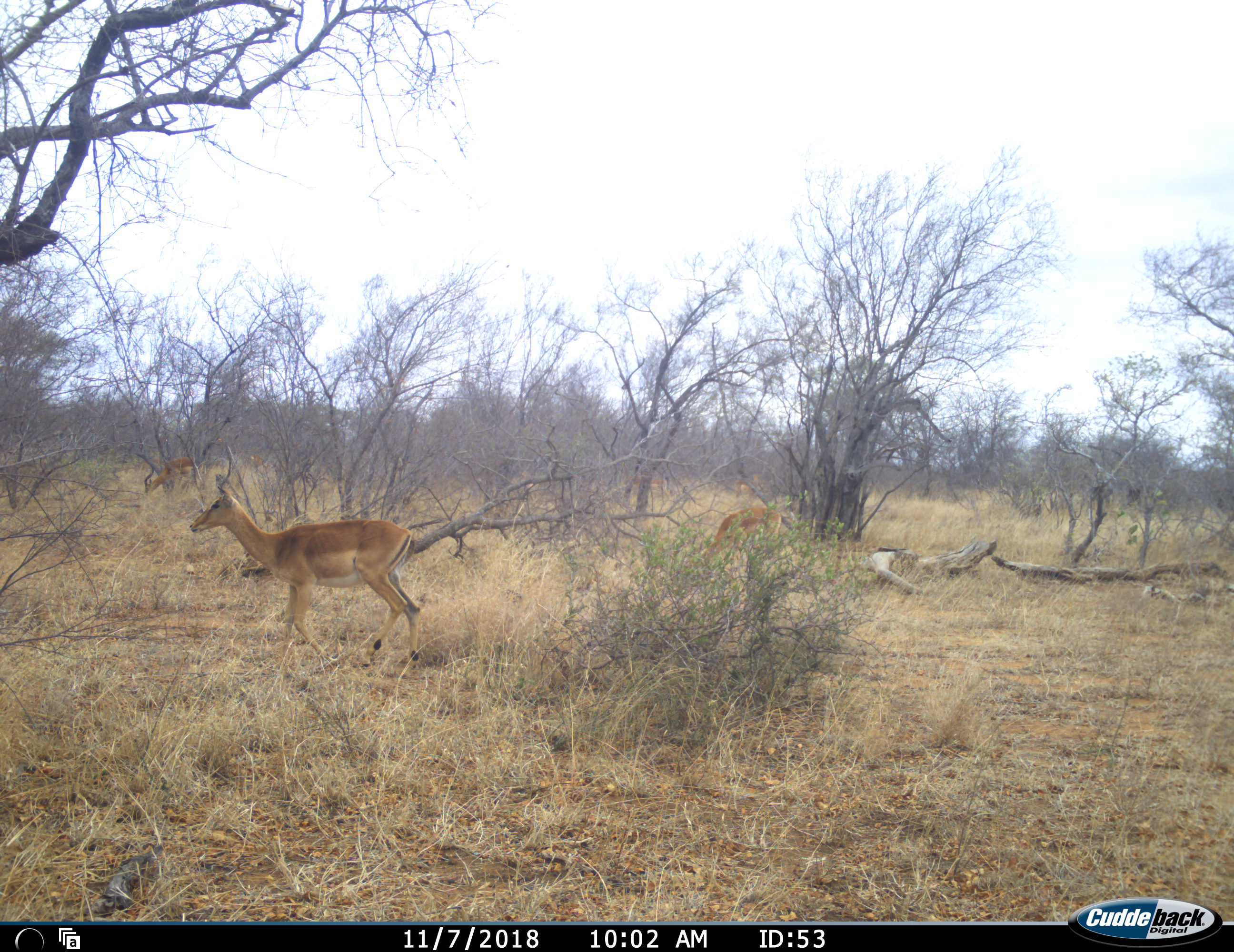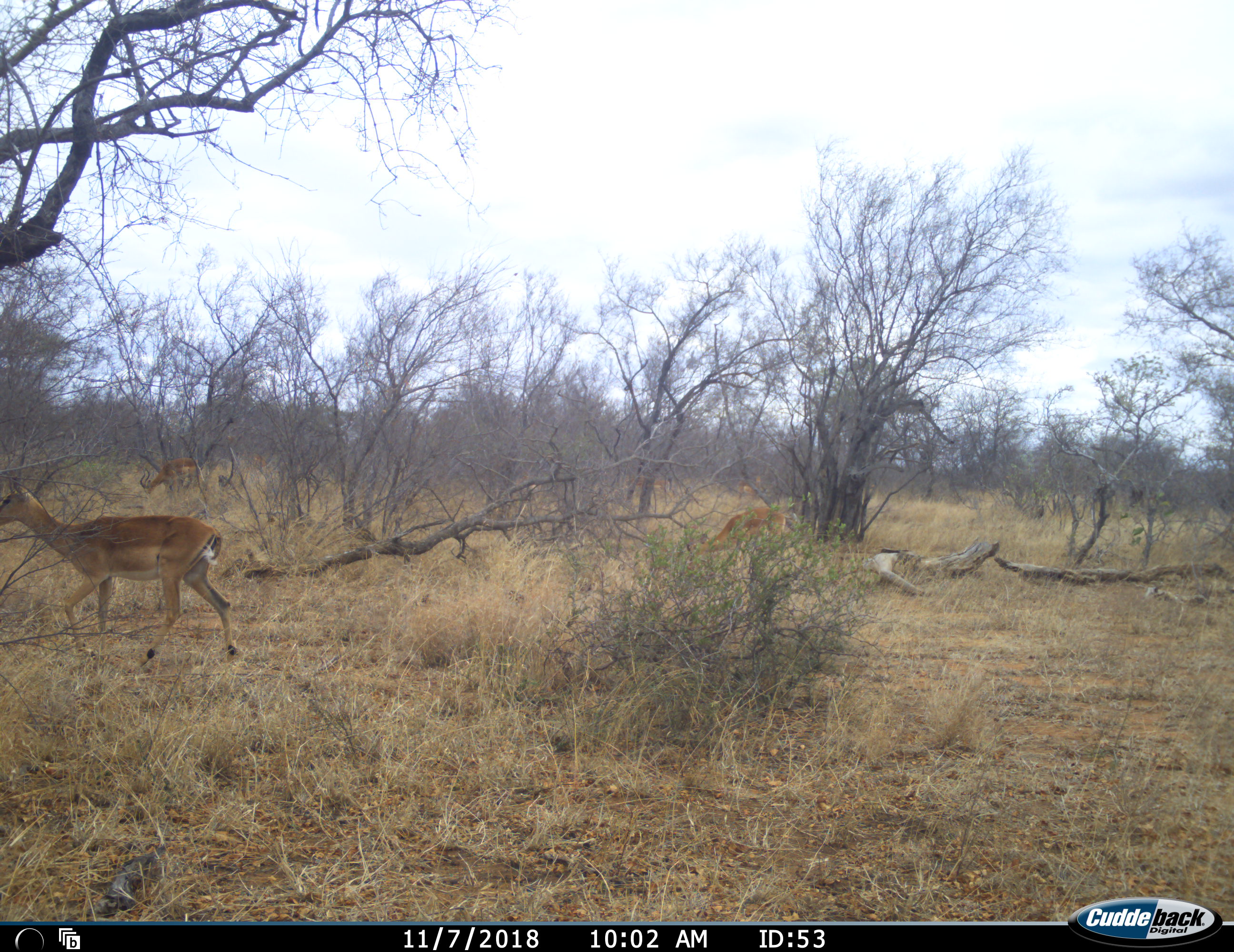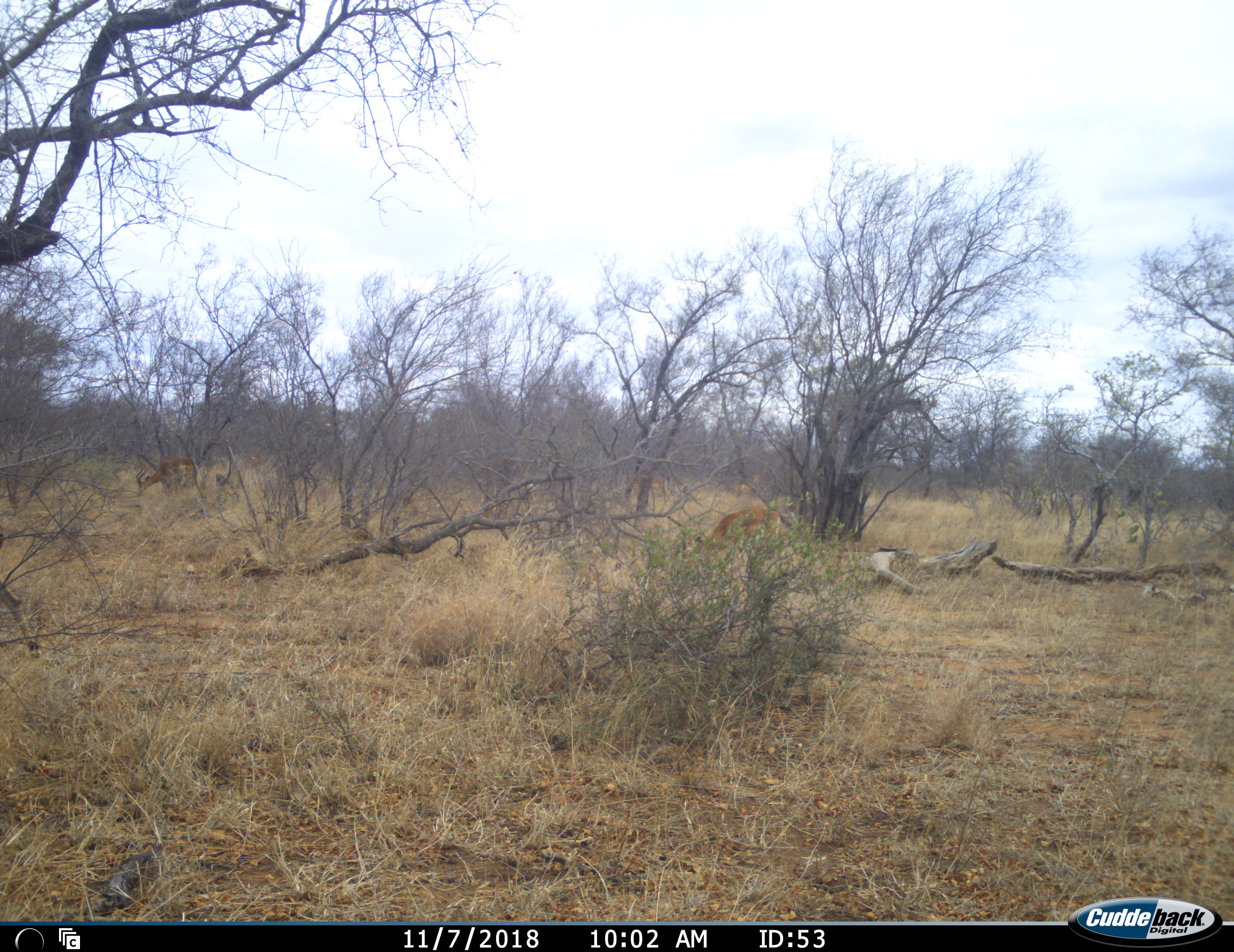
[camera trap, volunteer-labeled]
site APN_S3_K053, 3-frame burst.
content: unidentified animal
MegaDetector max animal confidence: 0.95